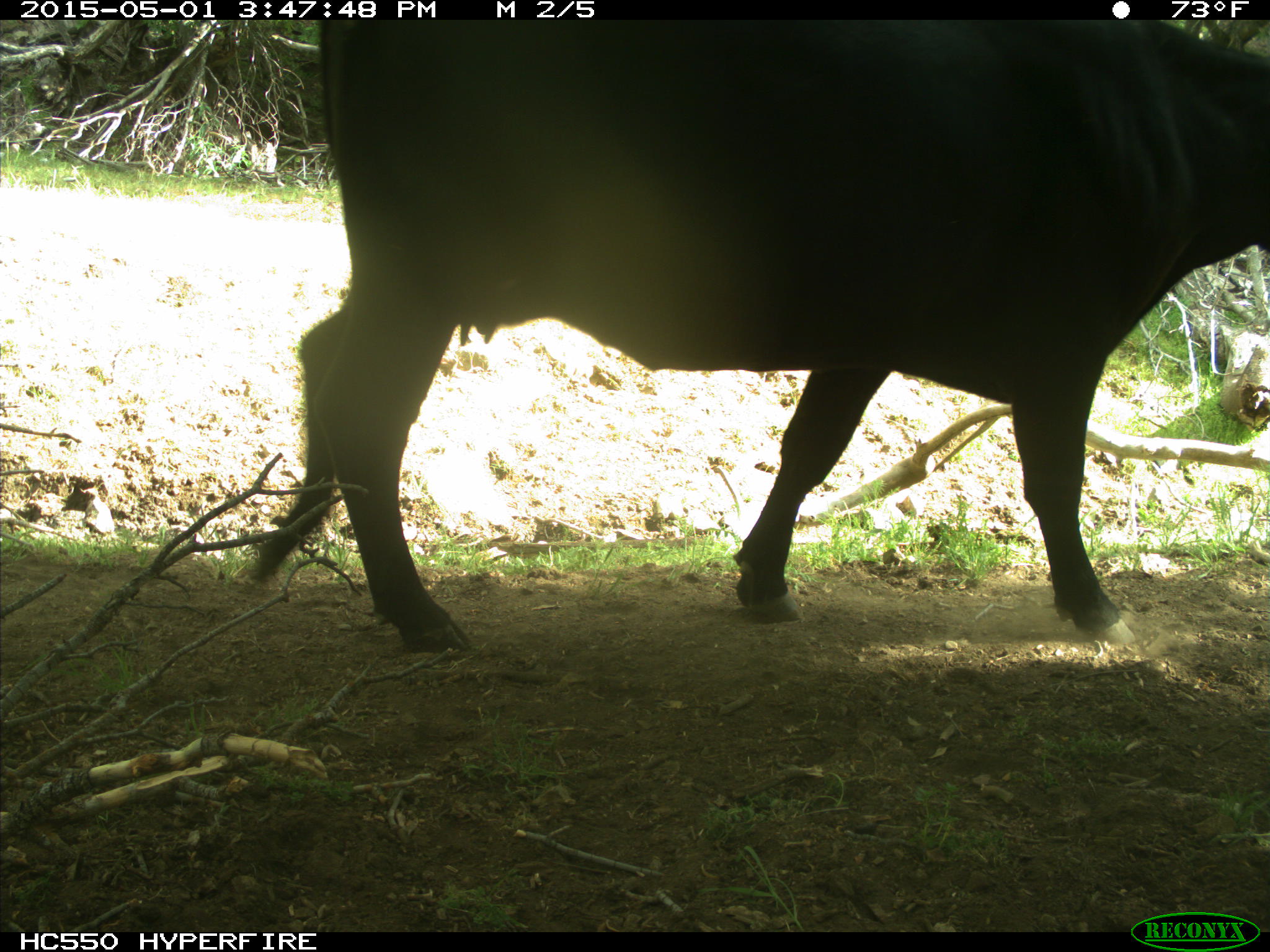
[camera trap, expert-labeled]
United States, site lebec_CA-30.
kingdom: Animalia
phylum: Chordata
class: Mammalia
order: Artiodactyla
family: Bovidae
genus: Bos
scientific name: Bos taurus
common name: domestic cow